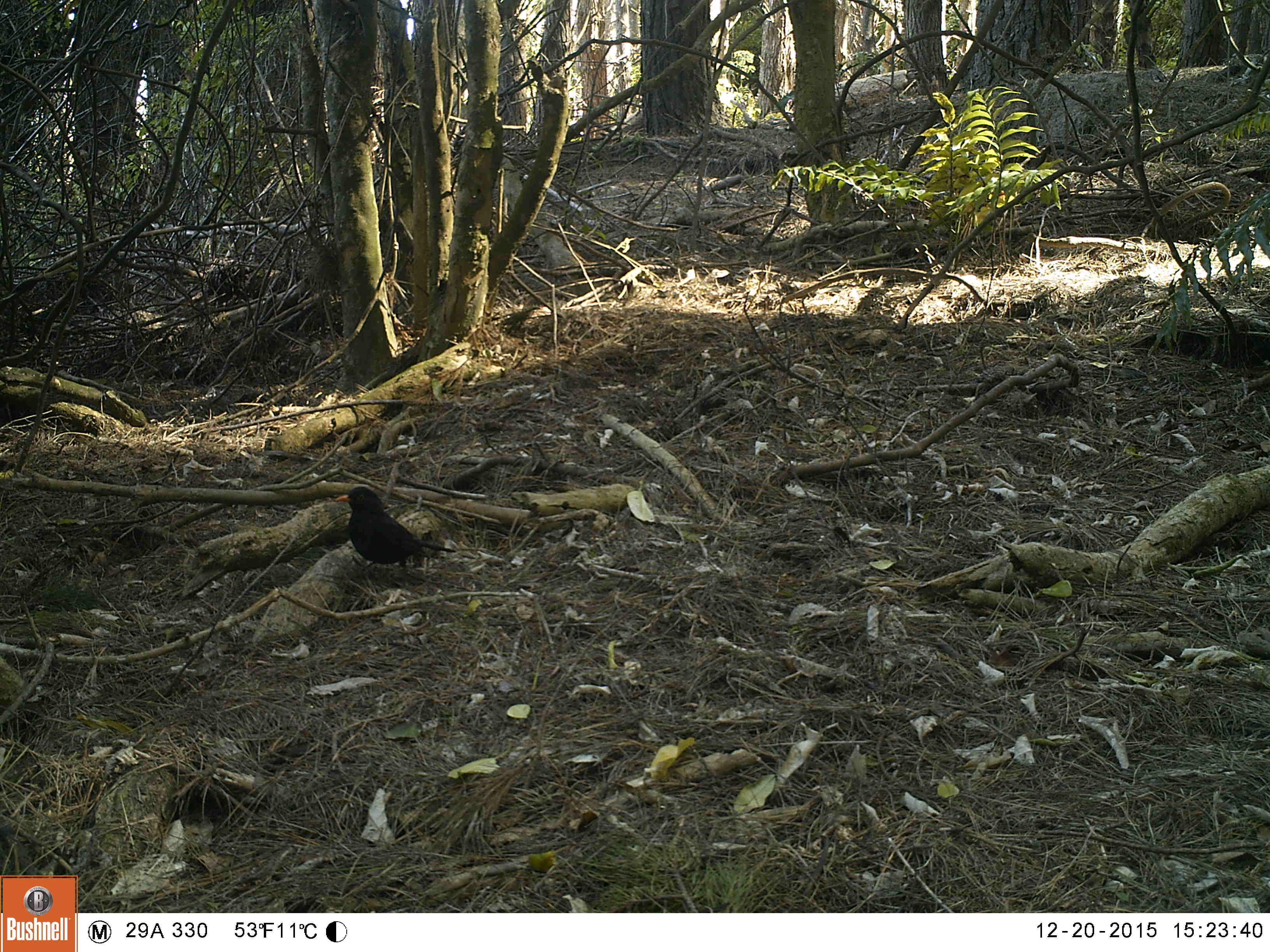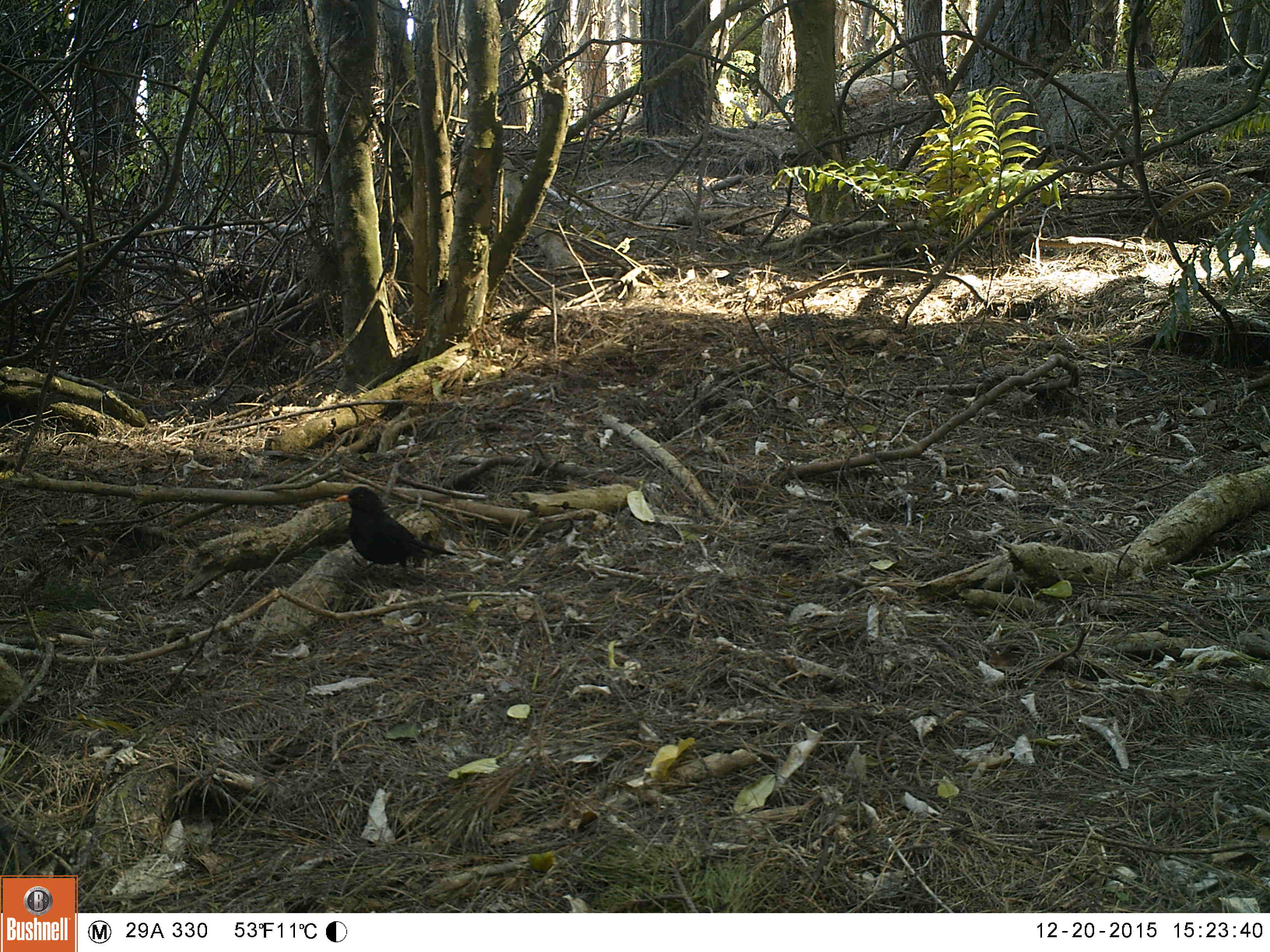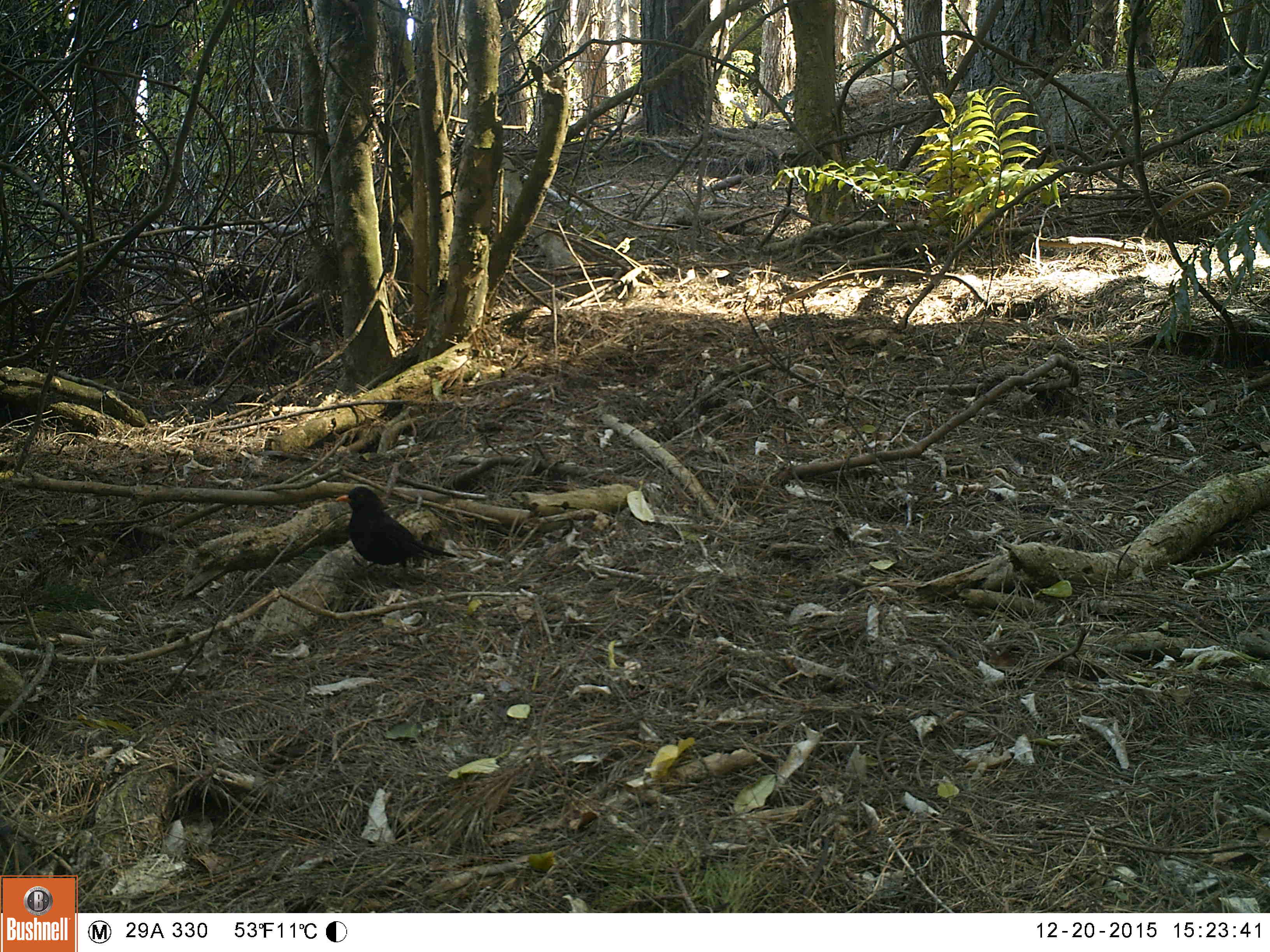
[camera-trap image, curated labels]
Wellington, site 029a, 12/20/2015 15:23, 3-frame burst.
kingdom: Animalia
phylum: Chordata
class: Aves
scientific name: Aves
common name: bird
Bird (Aves).